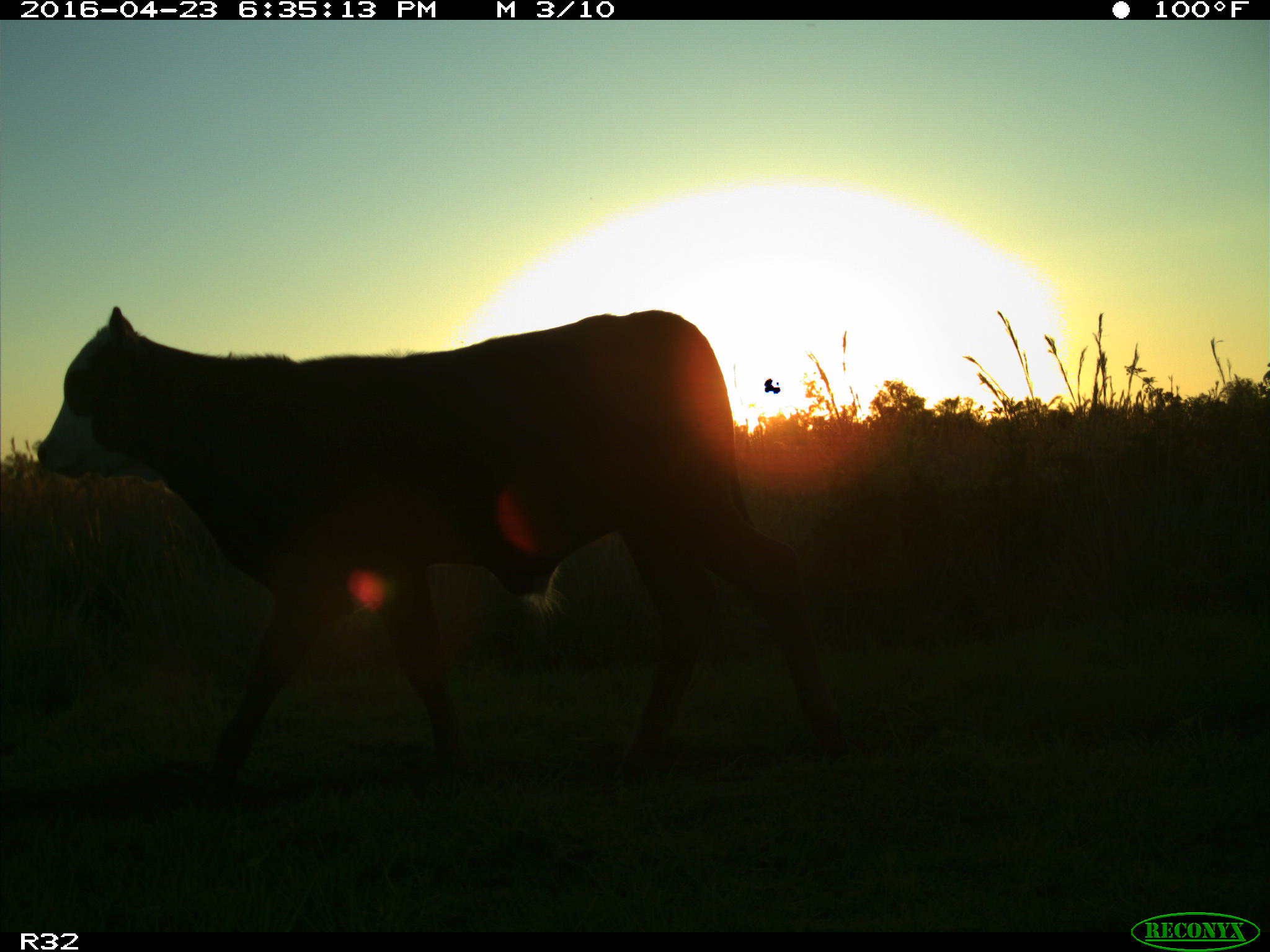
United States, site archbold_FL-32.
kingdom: Animalia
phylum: Chordata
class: Mammalia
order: Artiodactyla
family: Bovidae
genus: Bos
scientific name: Bos taurus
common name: domestic cow